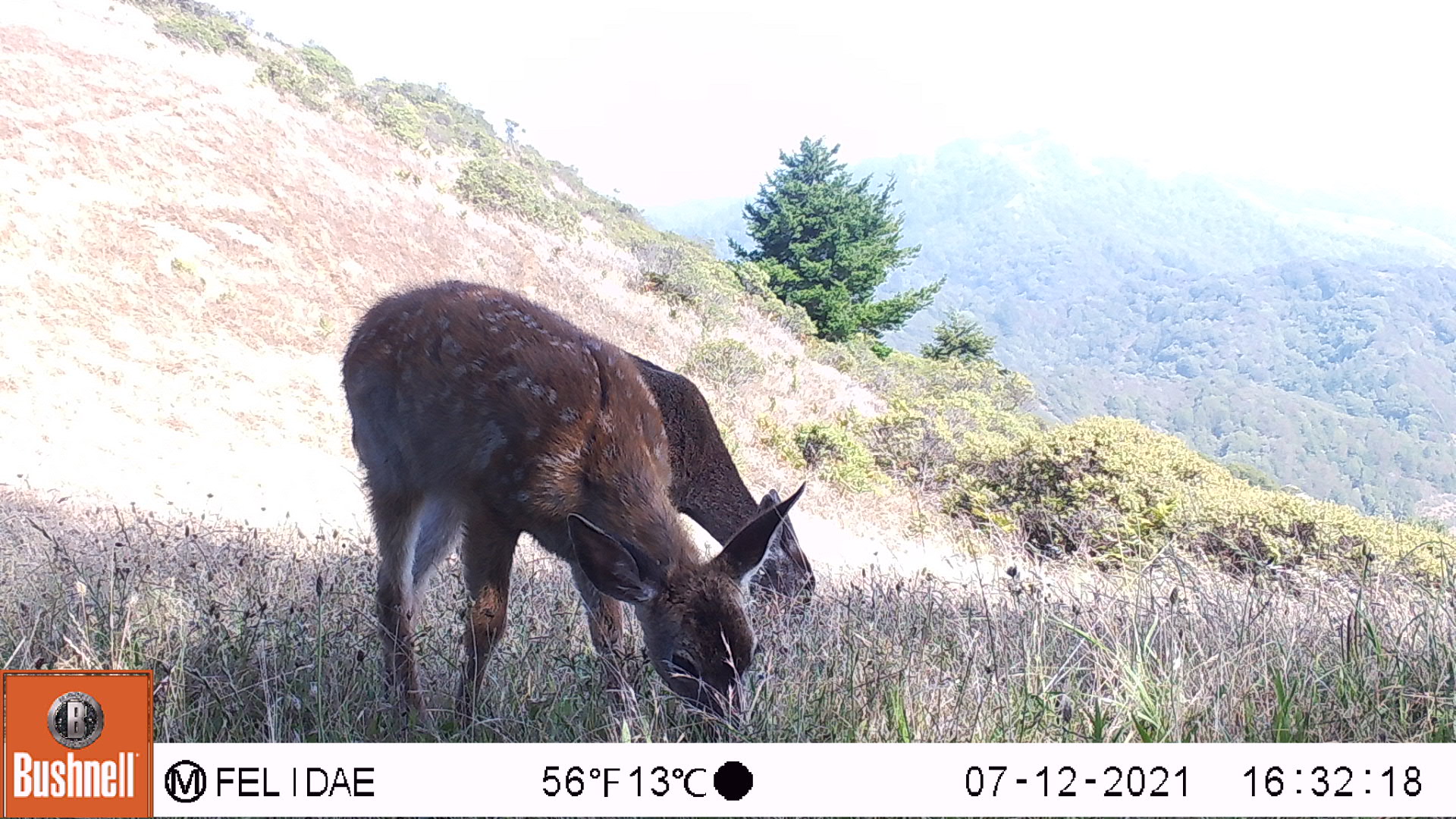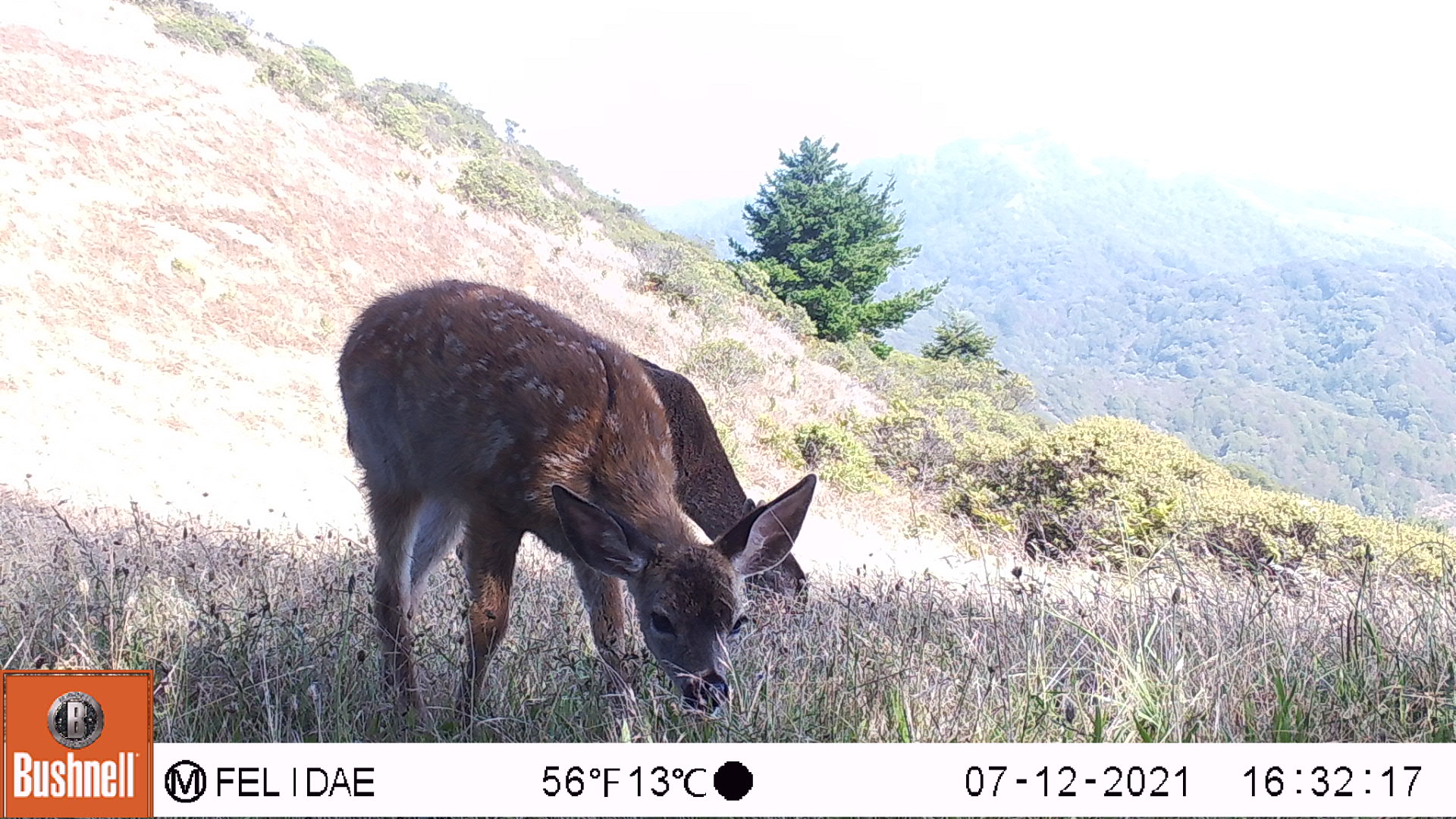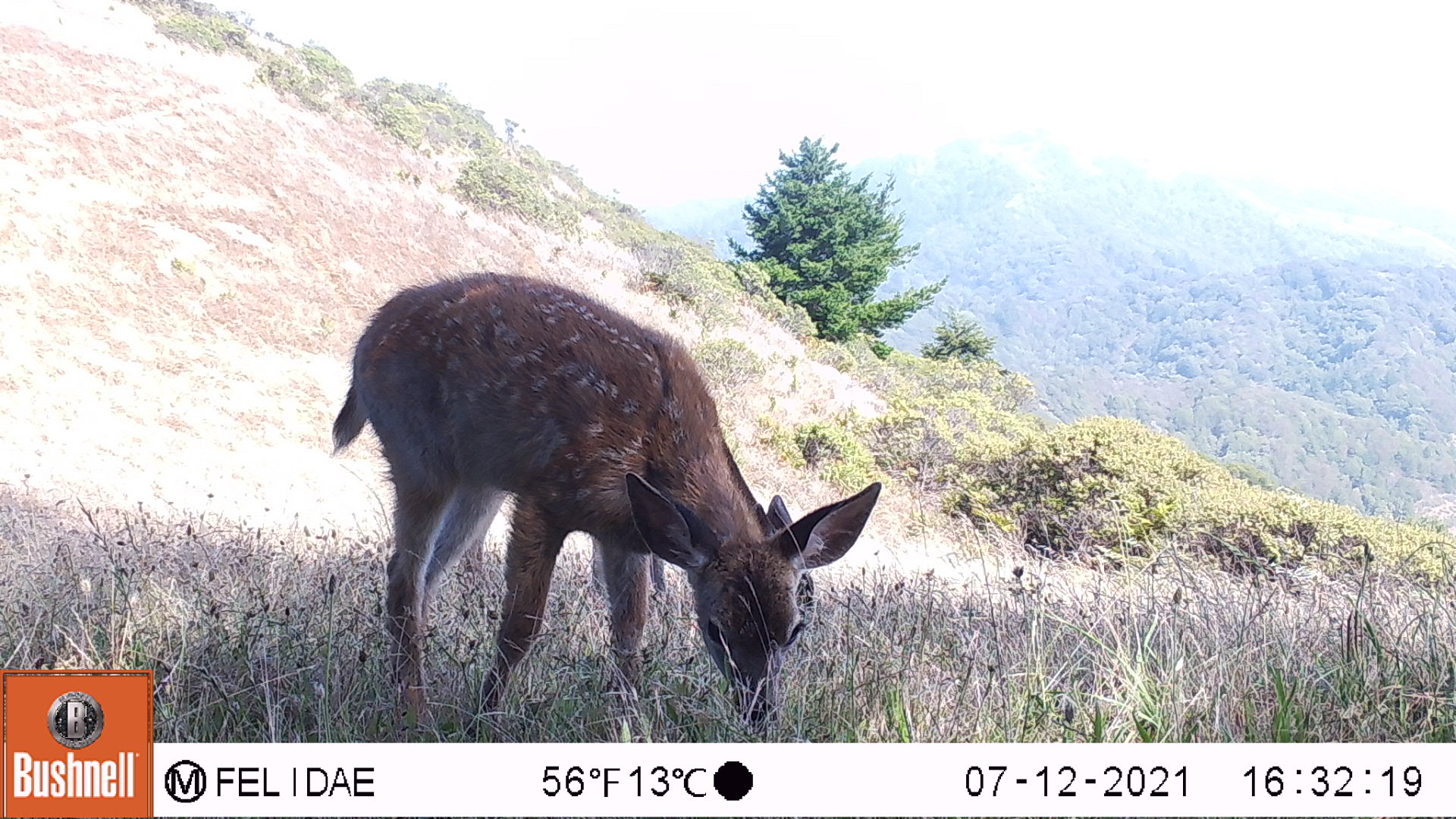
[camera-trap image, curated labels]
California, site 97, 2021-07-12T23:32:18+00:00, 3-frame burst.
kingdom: Animalia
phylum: Chordata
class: Mammalia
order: Artiodactyla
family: Cervidae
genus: Odocoileus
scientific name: Odocoileus hemionus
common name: mule deer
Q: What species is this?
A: Mule deer (Odocoileus hemionus).